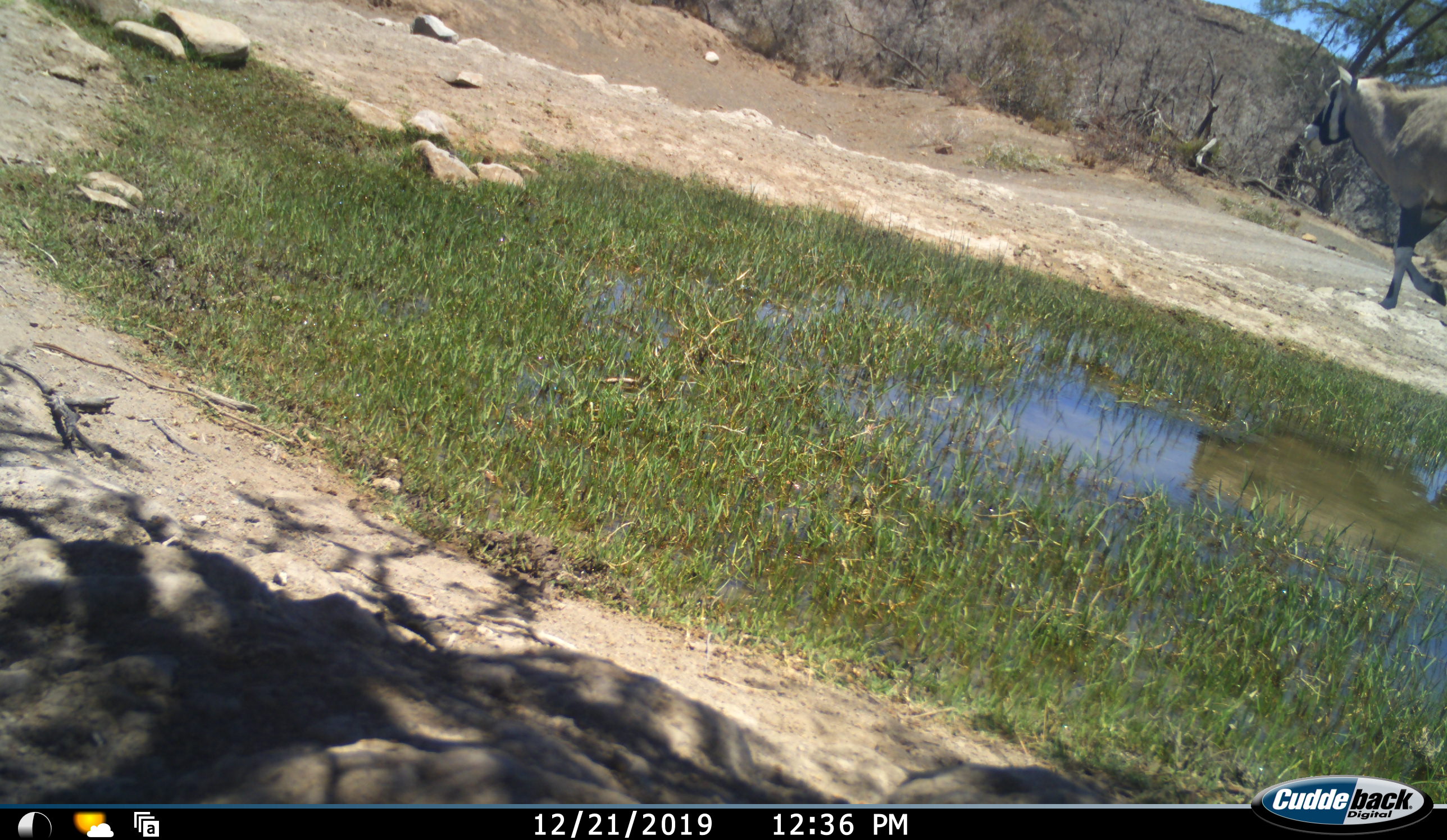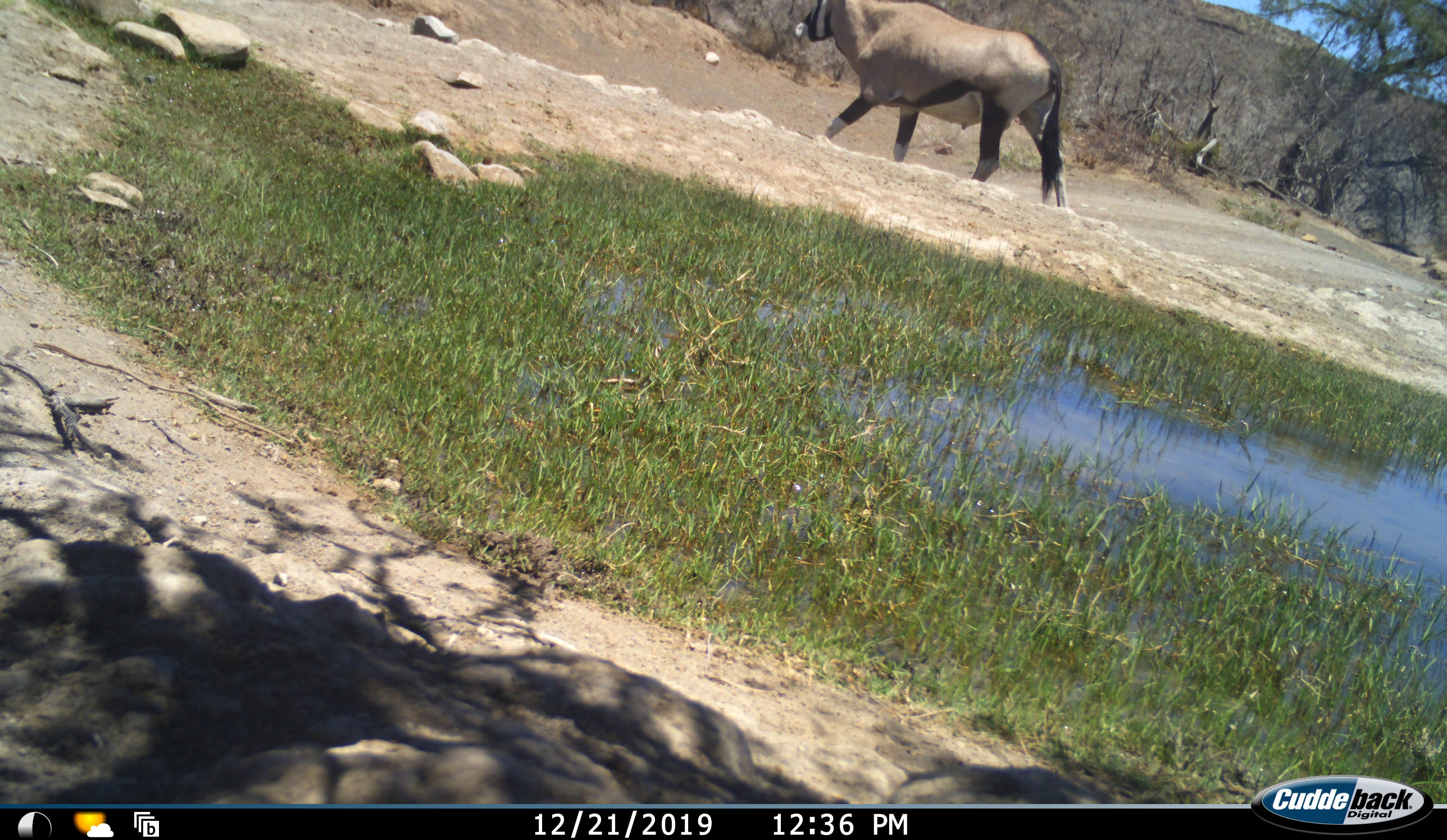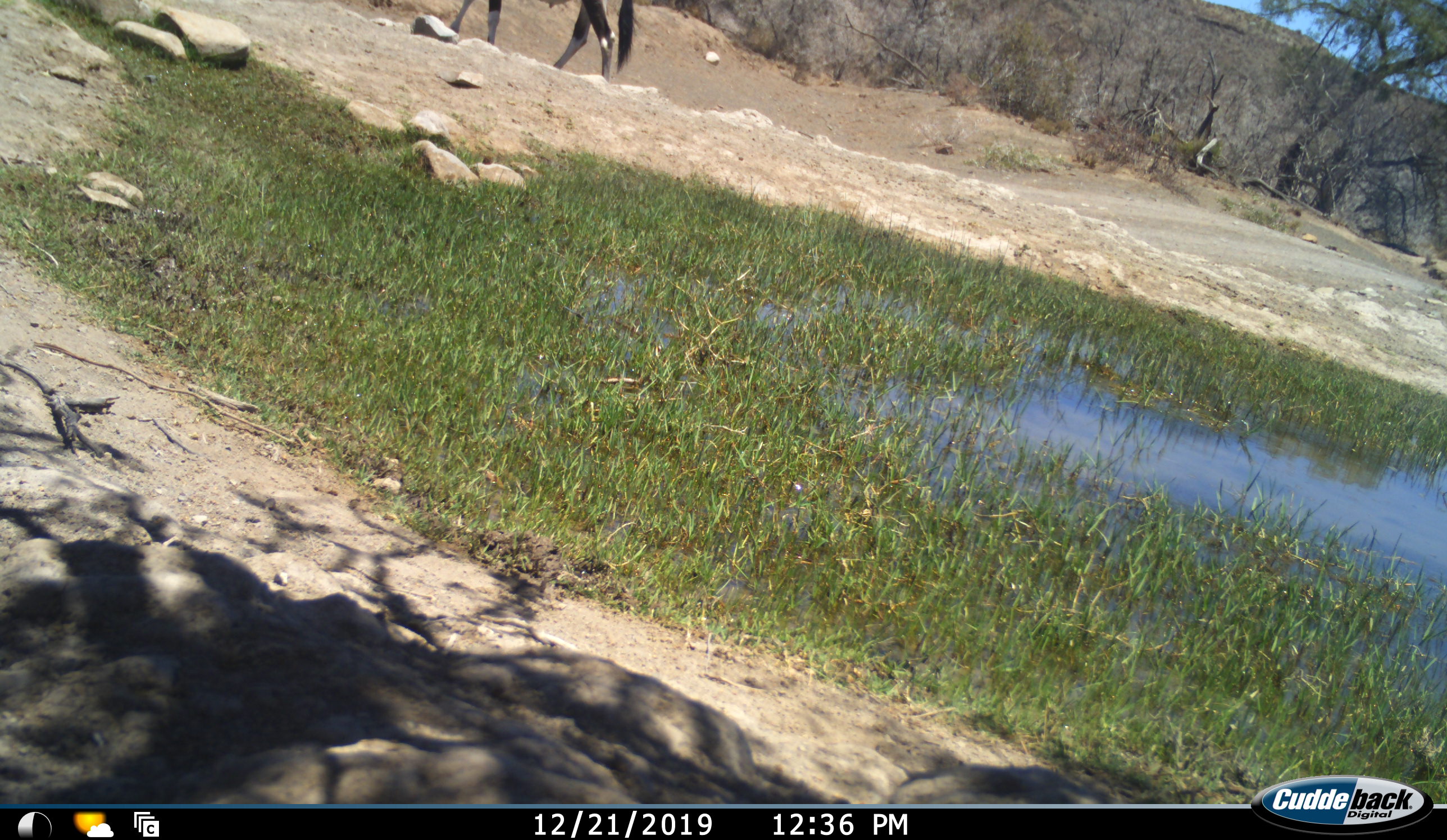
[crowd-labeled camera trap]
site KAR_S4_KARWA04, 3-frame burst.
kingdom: Animalia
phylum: Chordata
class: Mammalia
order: Artiodactyla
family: Bovidae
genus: Oryx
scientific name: Oryx gazella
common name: gemsbok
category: oryx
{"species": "oryx (gemsbok) (Oryx gazella)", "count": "1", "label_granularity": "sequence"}